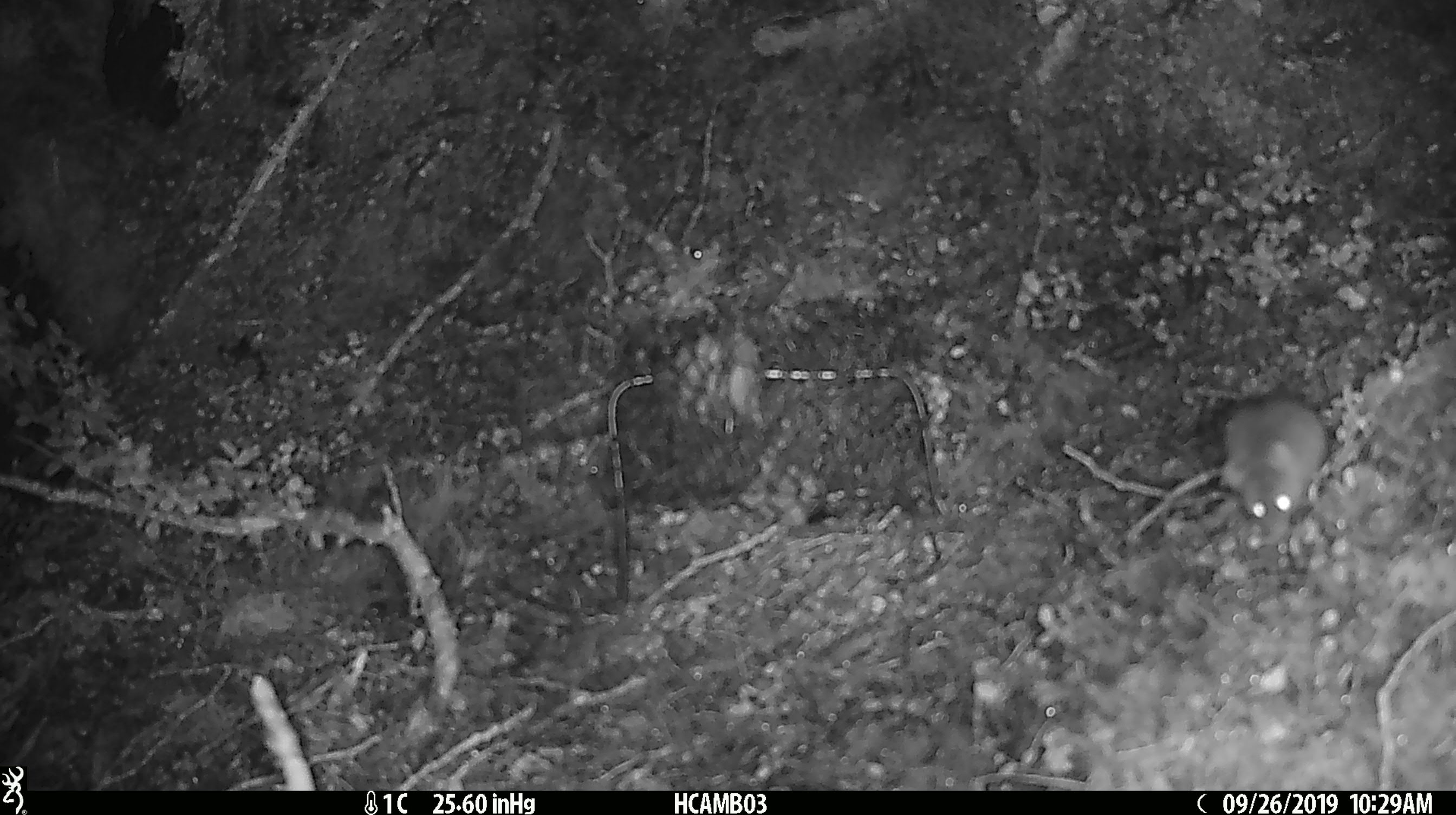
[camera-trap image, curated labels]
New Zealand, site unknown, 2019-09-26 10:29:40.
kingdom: Animalia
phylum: Chordata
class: Mammalia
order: Rodentia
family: Muridae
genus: Mus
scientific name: Mus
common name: mouse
Mouse (Mus).